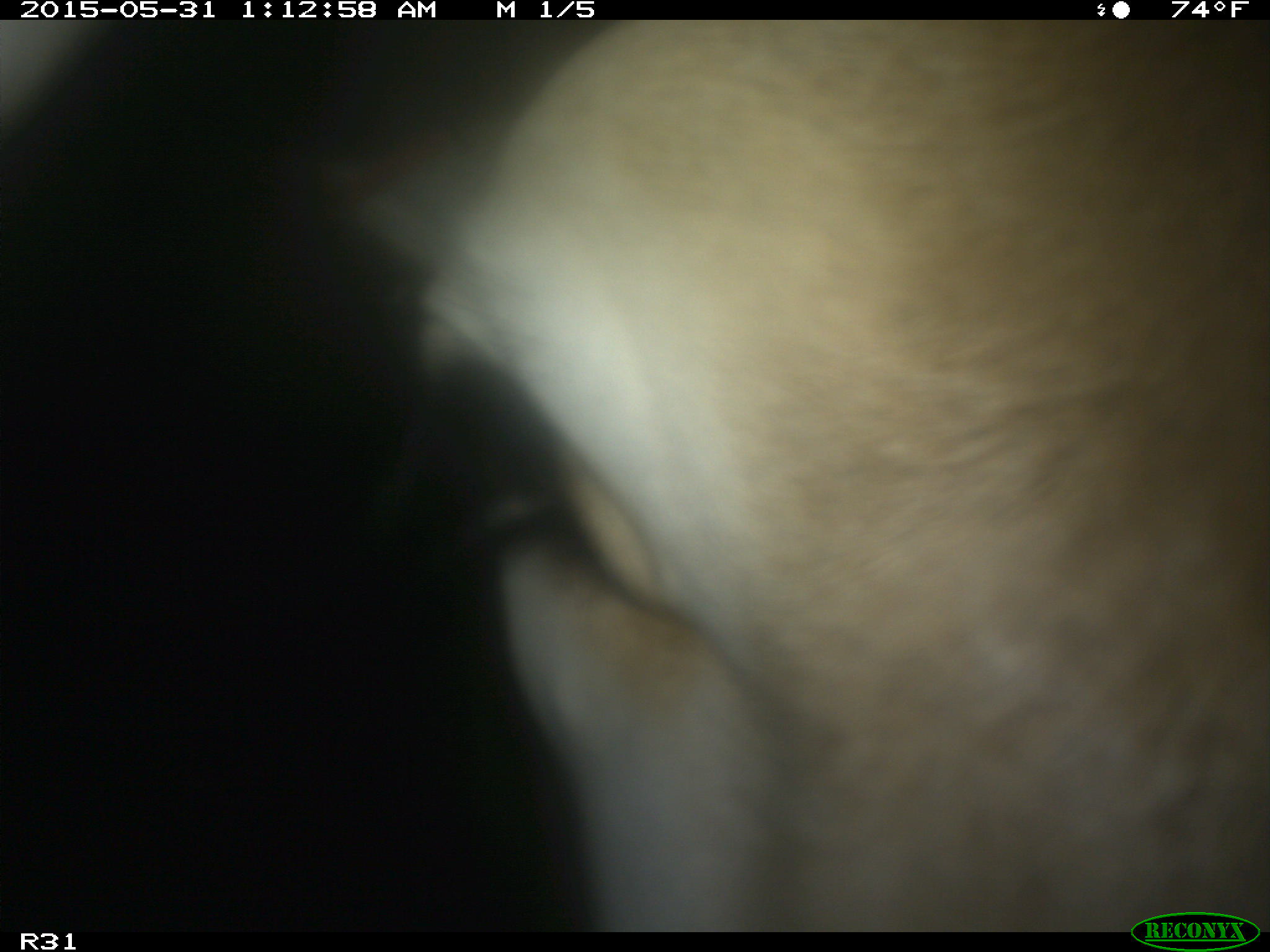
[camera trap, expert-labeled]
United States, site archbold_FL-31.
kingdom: Animalia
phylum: Chordata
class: Mammalia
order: Artiodactyla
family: Bovidae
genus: Bos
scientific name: Bos taurus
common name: domestic cow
Bos taurus (domestic cow).